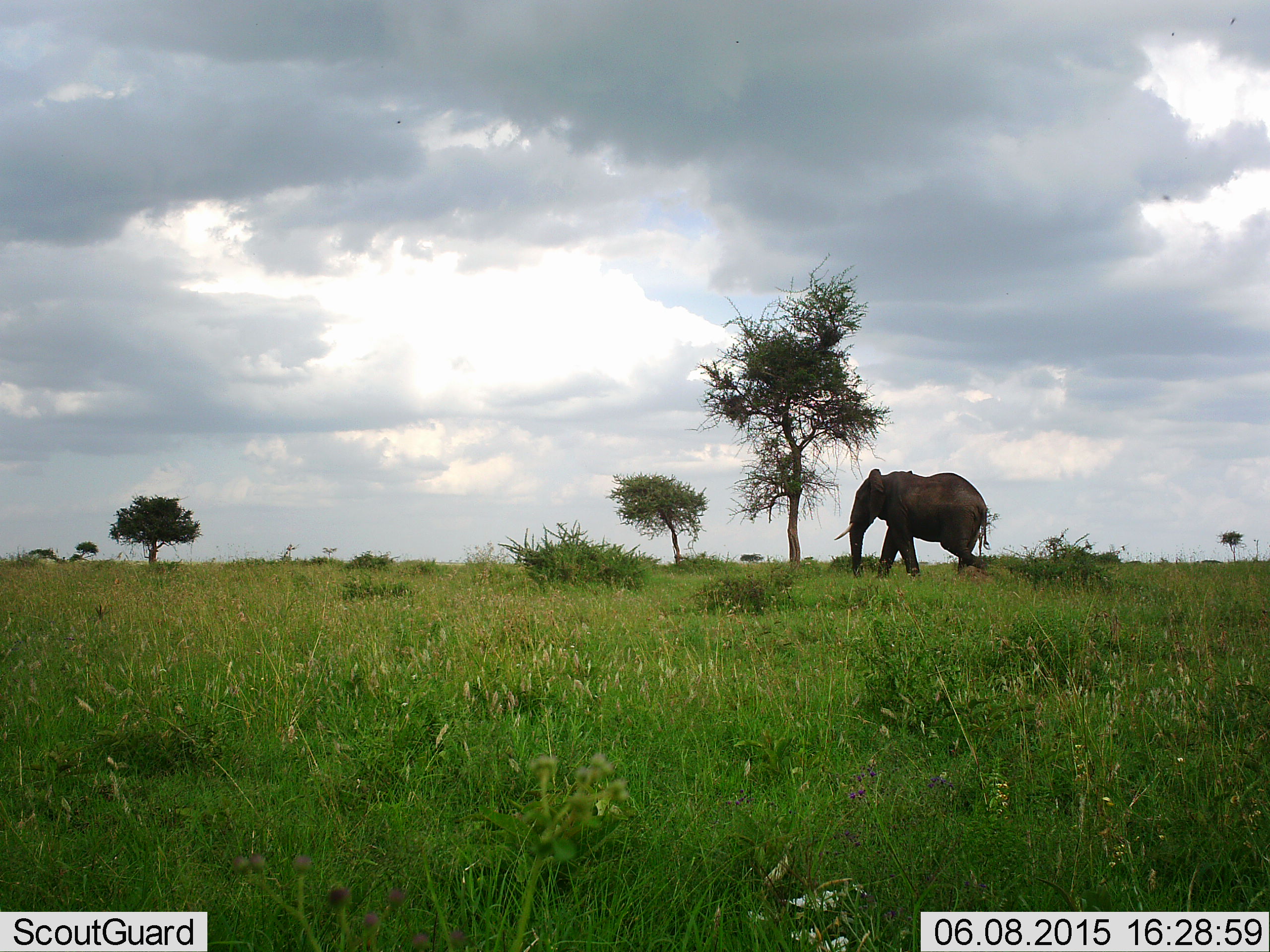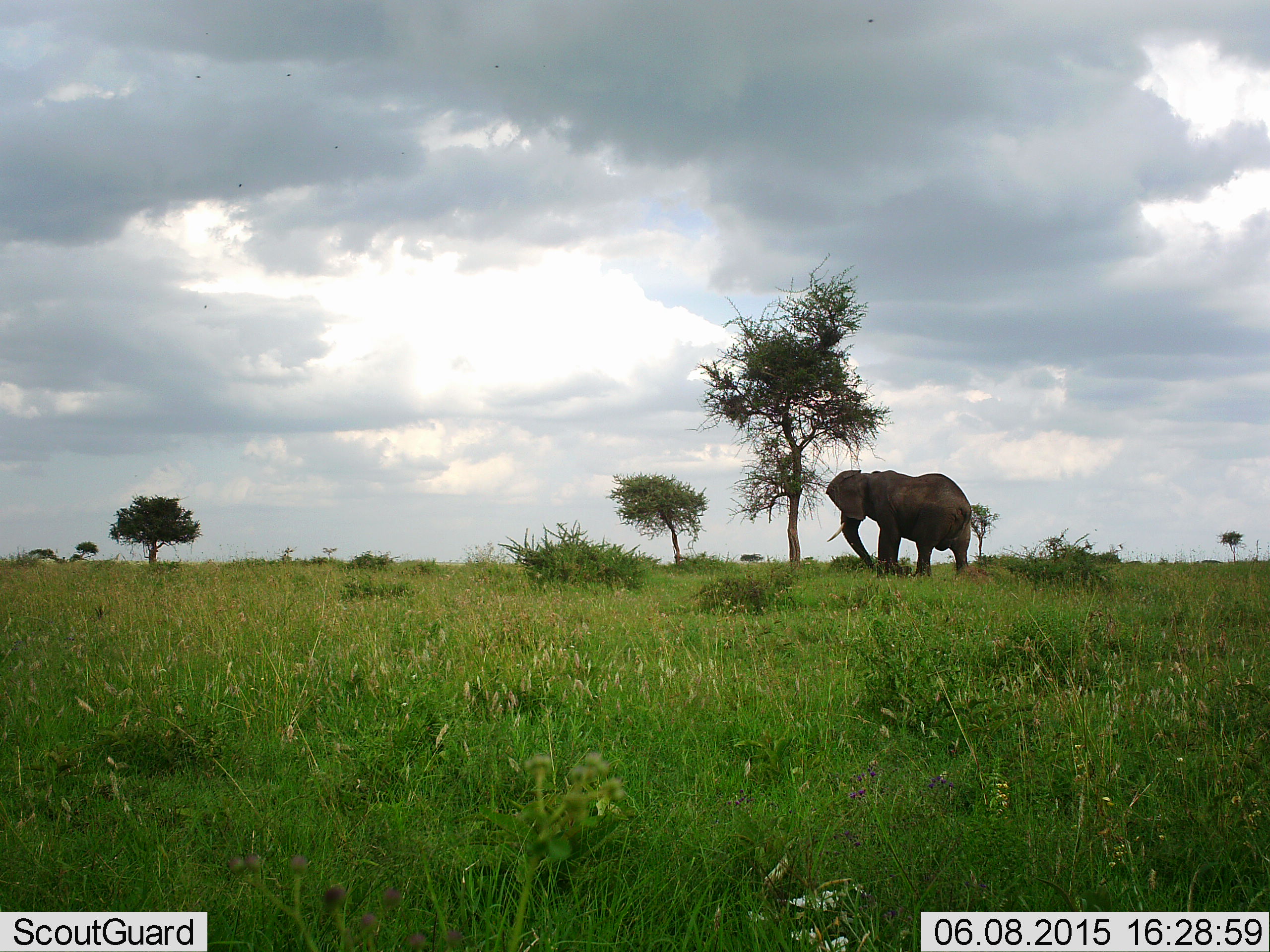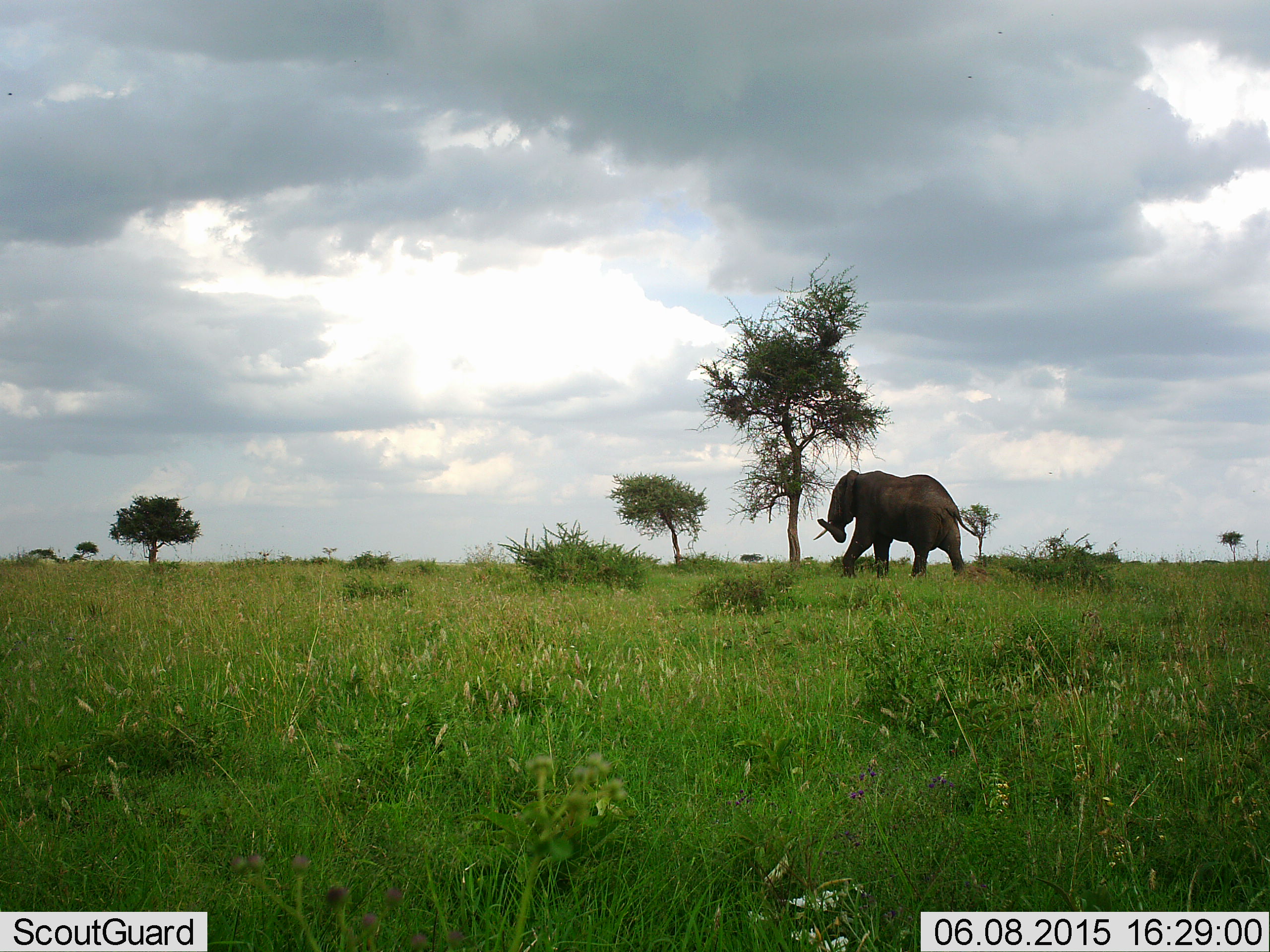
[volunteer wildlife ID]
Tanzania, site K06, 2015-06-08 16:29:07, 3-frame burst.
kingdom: Animalia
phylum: Chordata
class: Mammalia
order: Proboscidea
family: Elephantidae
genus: Loxodonta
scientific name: Loxodonta africana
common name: african bush elephant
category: elephant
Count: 1.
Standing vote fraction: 40%.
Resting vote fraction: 0%.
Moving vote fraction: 50%.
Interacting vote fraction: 0%.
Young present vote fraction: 0%.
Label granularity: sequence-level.